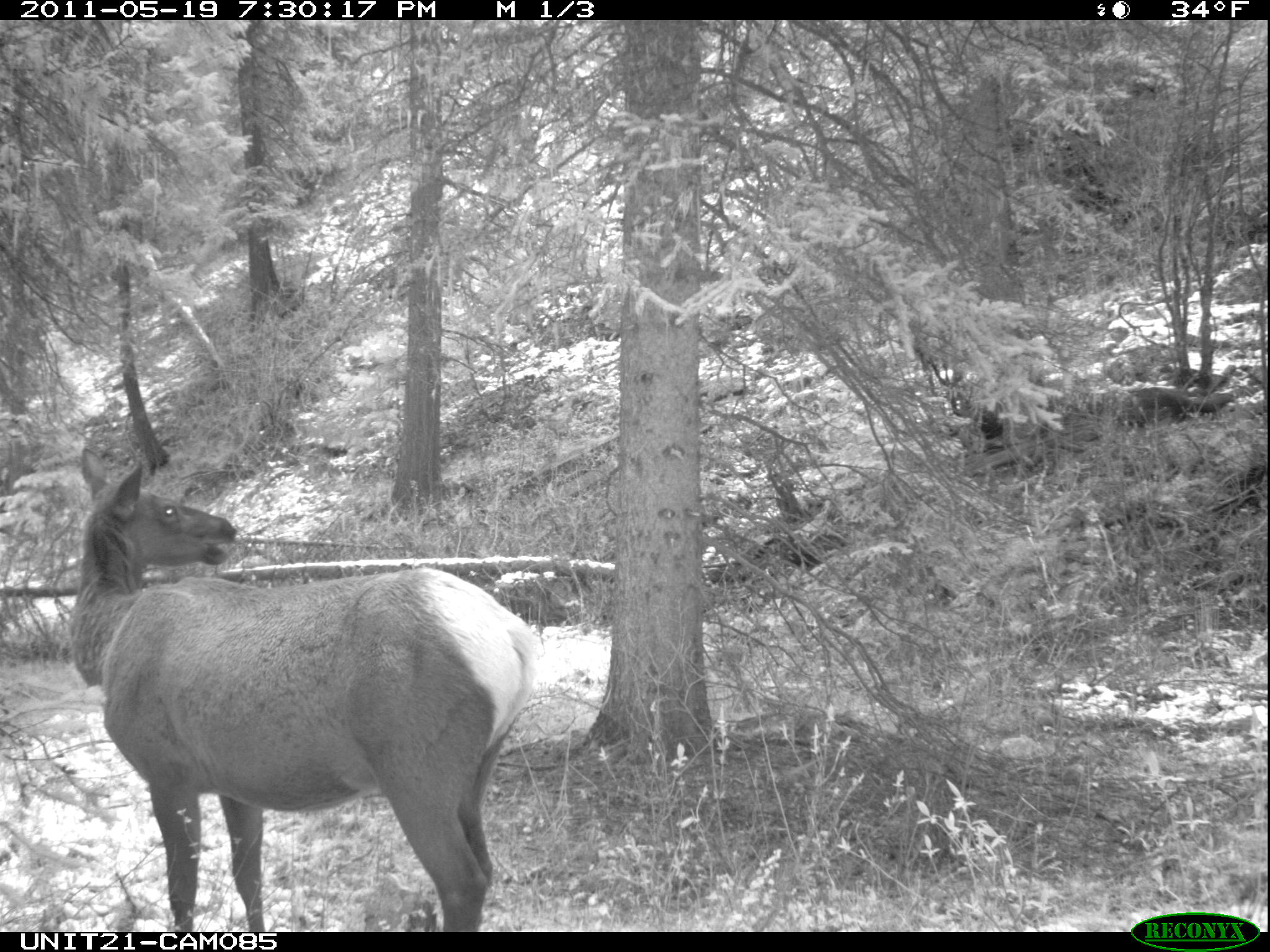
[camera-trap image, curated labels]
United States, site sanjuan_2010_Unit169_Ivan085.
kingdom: Animalia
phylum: Chordata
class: Mammalia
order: Artiodactyla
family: Cervidae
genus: Cervus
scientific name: Cervus elaphus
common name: red deer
Cervus elaphus (red deer).